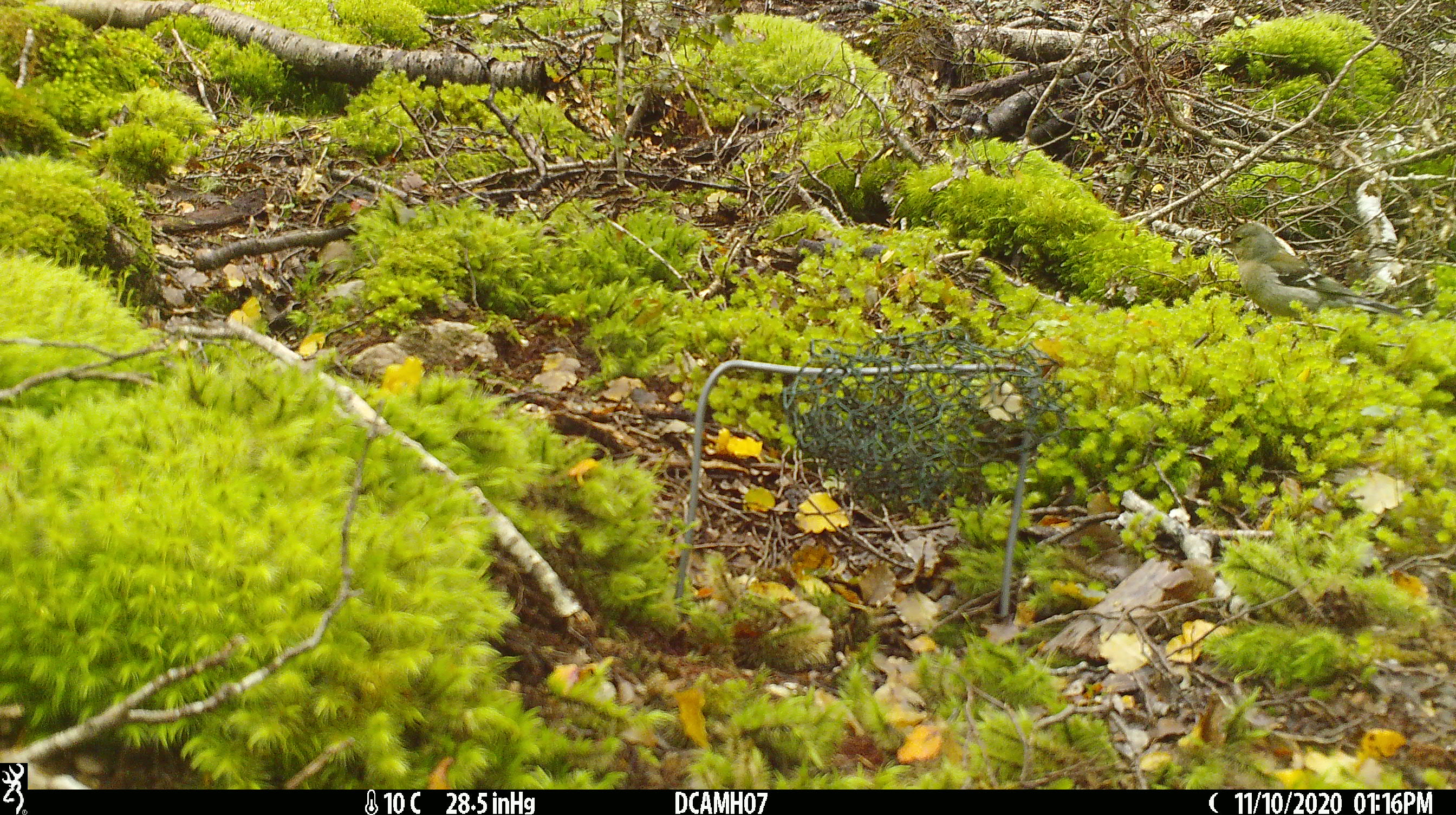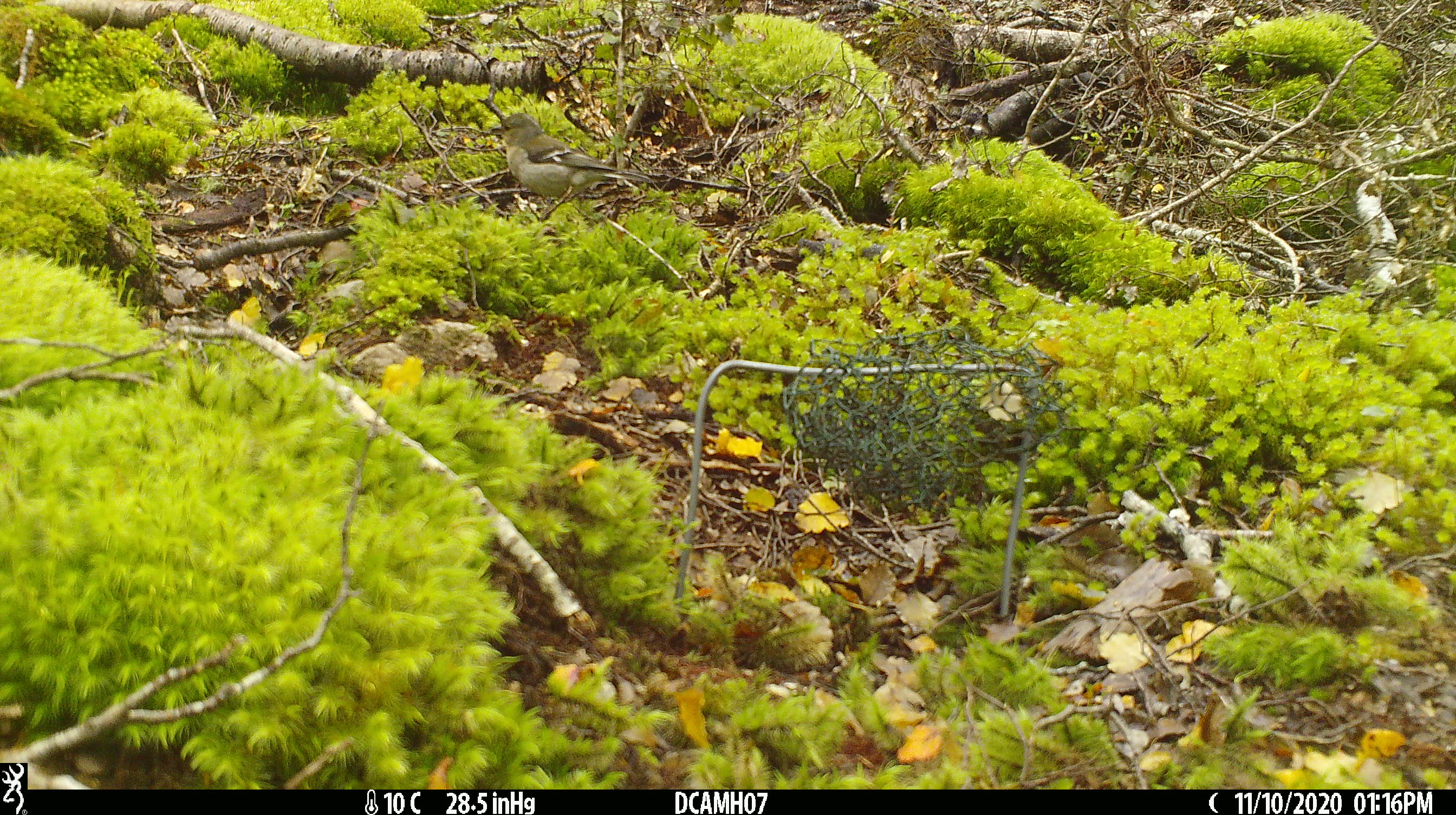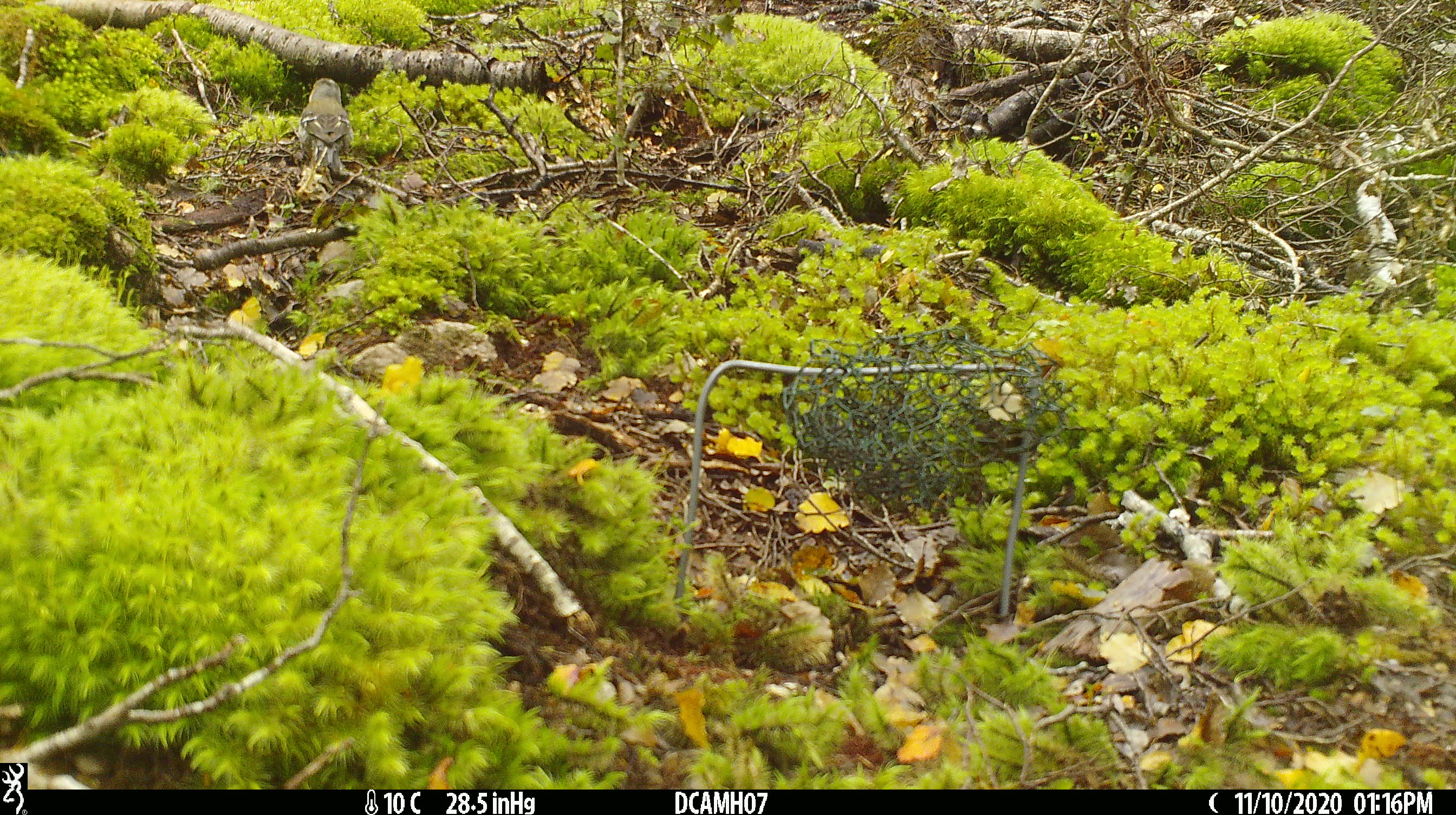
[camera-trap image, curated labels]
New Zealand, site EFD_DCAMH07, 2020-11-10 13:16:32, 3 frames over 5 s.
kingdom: Animalia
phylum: Chordata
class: Aves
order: Passeriformes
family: Fringillidae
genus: Fringilla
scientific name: Fringilla coelebs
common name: common chaffinch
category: chaffinch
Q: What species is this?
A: Chaffinch (common chaffinch) (Fringilla coelebs).